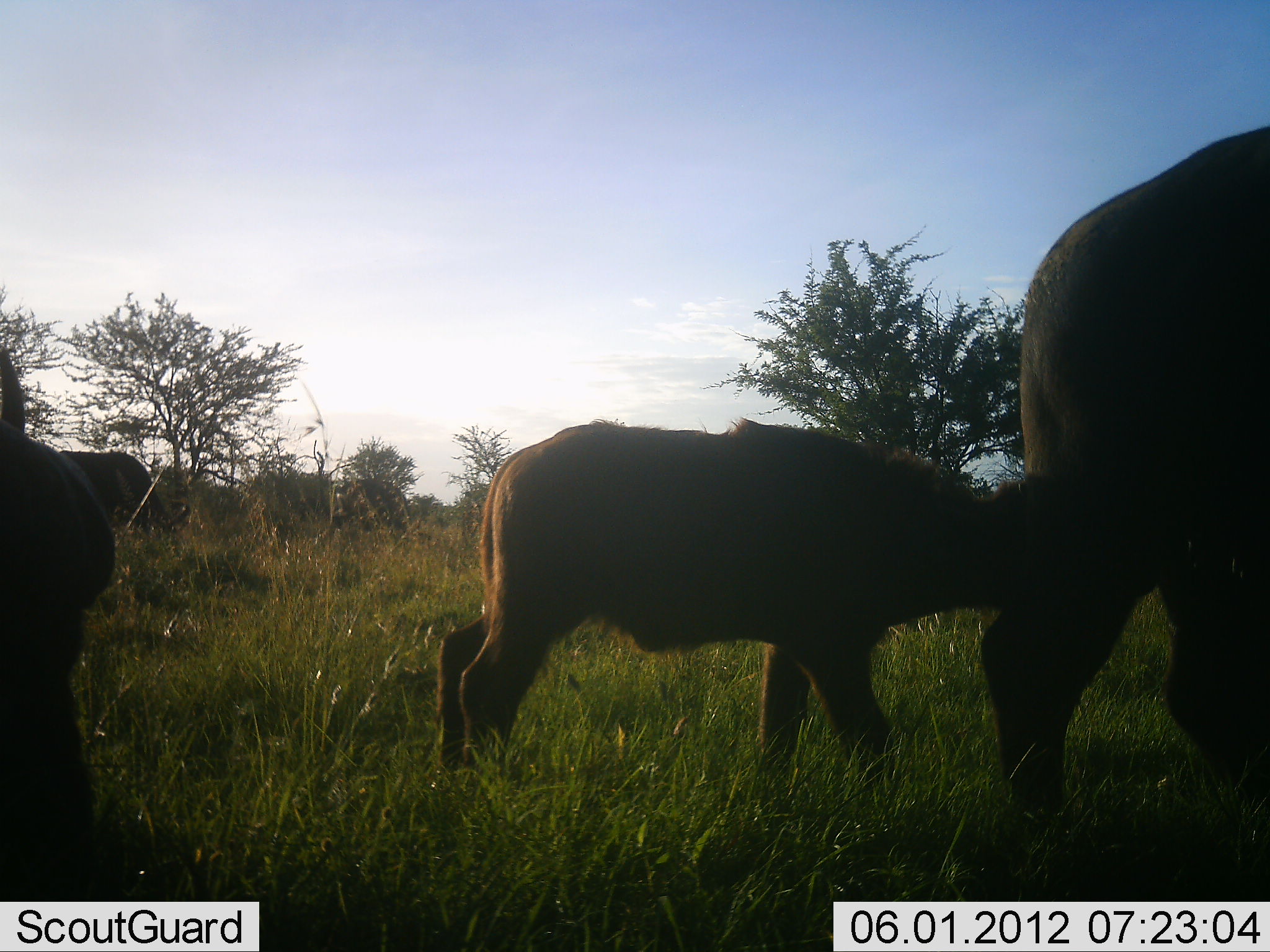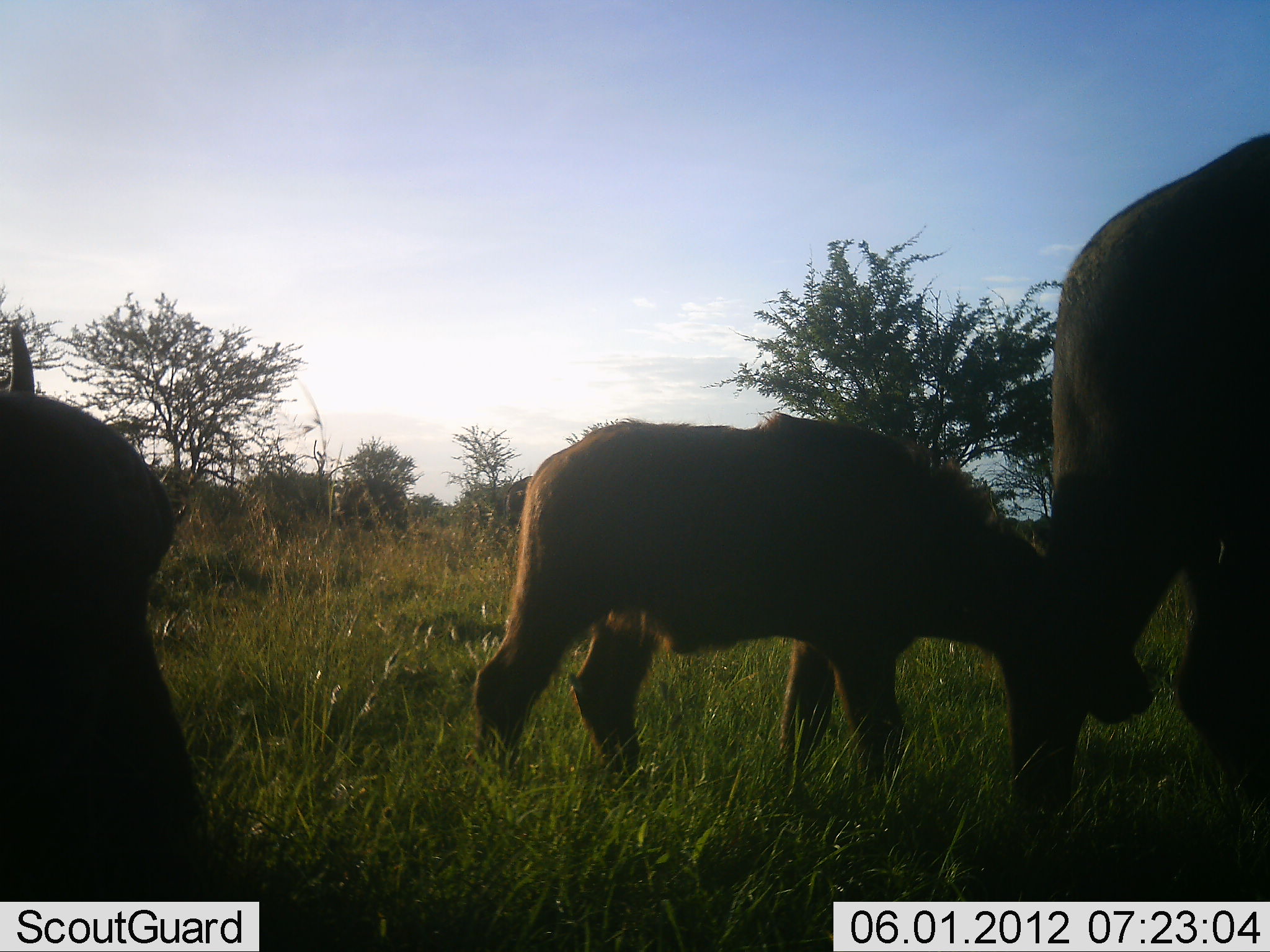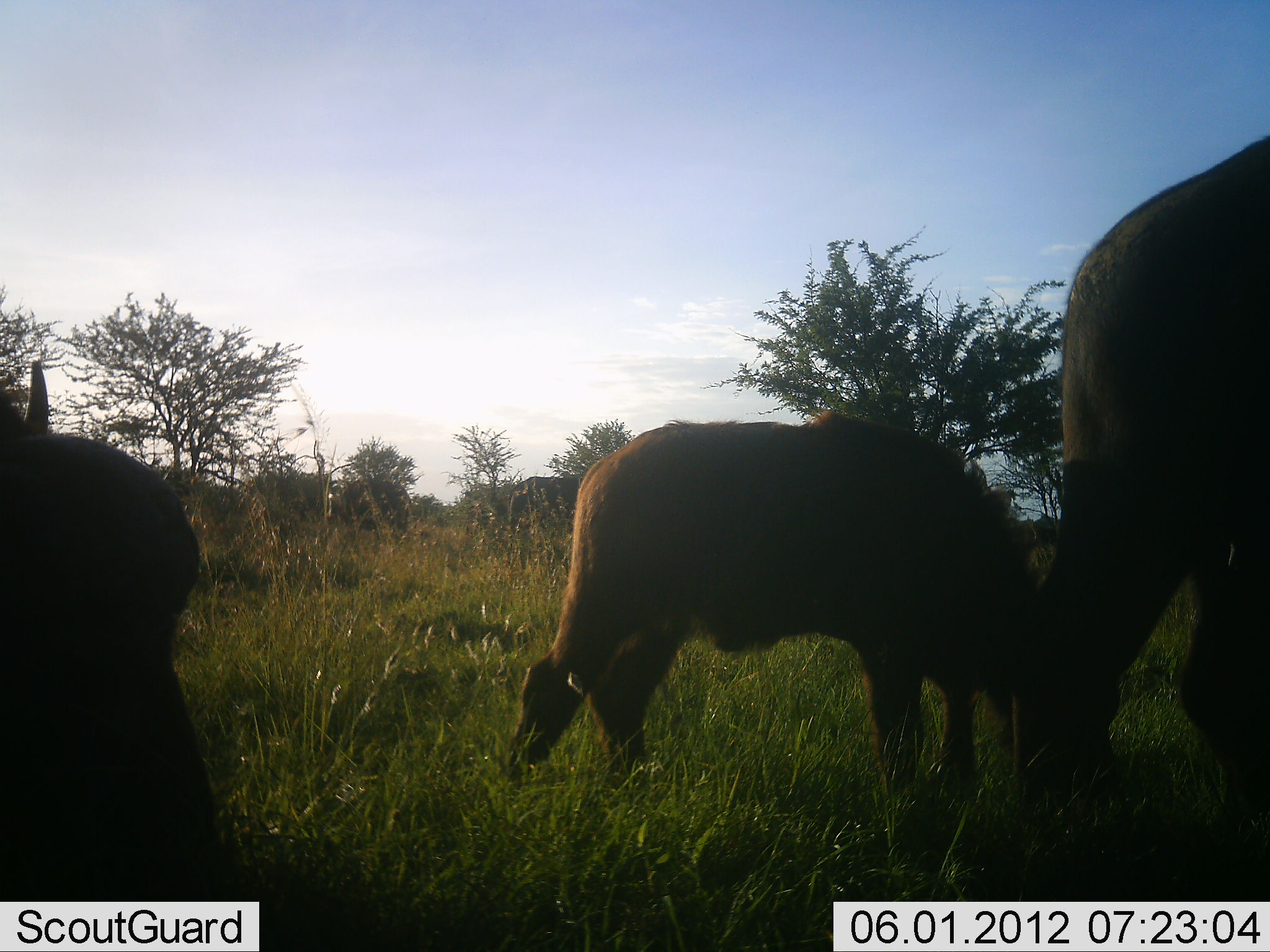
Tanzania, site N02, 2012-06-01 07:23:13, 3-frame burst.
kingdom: Animalia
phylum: Chordata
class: Mammalia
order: Artiodactyla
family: Bovidae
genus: Syncerus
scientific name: Syncerus caffer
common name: cape buffalo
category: buffalo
Buffalo (cape buffalo) (Syncerus caffer), count 3. Behavior (volunteer vote fractions): standing 20%, resting 0%, moving 90%, interacting 0%. Young present (vote fraction): 80%. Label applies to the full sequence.